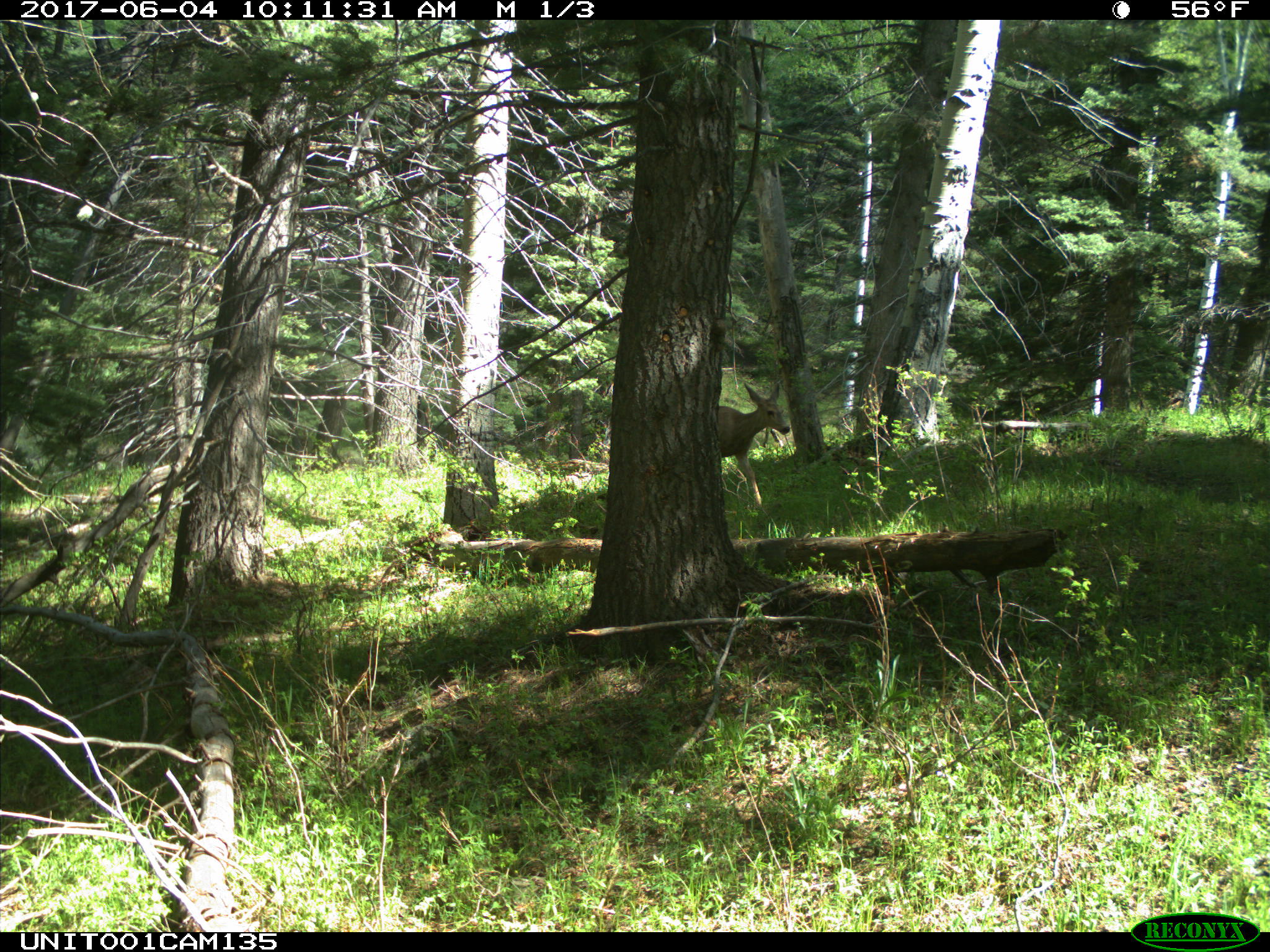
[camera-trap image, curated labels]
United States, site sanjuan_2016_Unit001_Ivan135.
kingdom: Animalia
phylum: Chordata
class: Mammalia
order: Artiodactyla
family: Cervidae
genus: Odocoileus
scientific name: Odocoileus hemionus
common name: mule deer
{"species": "Odocoileus hemionus (mule deer)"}